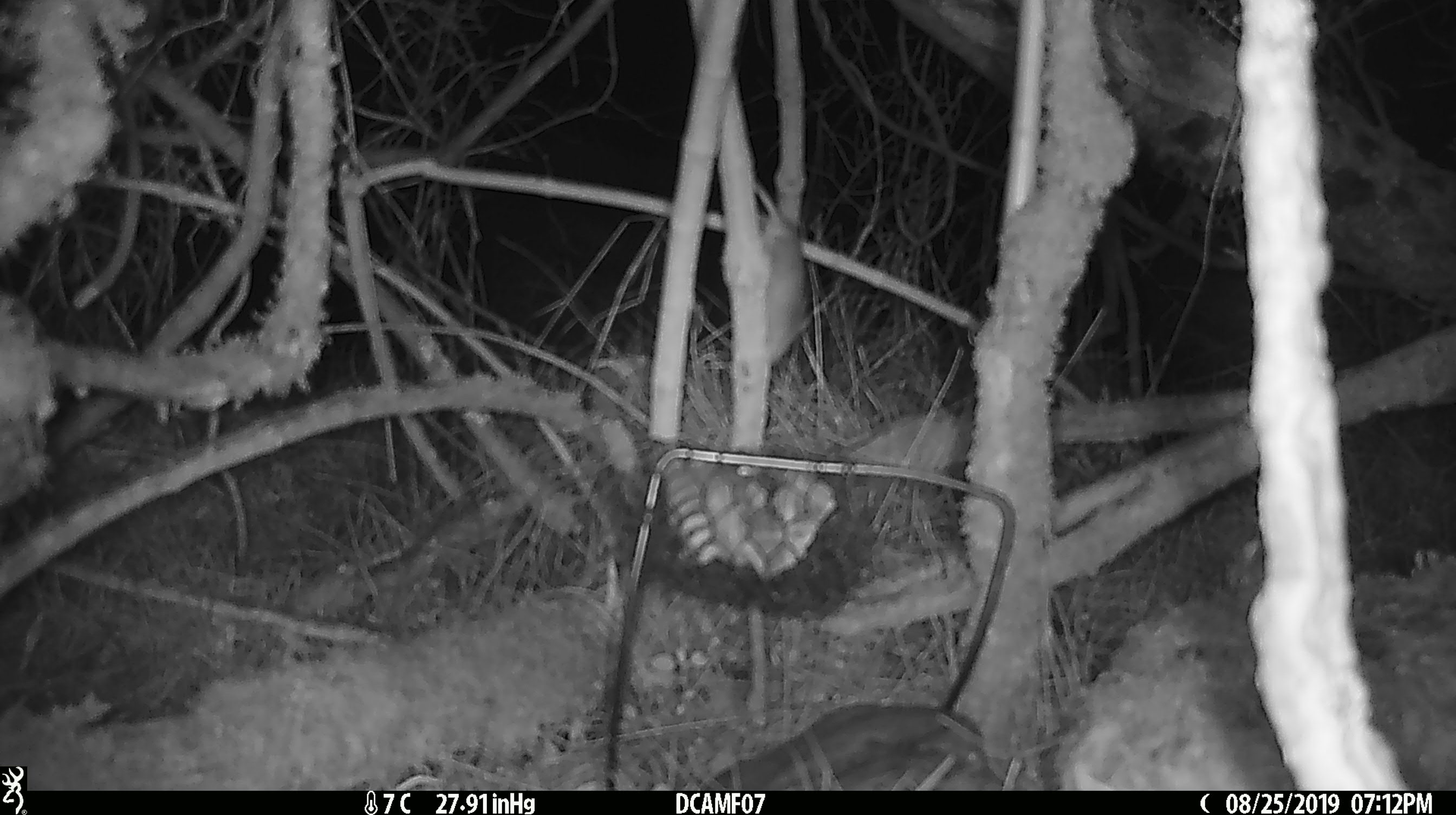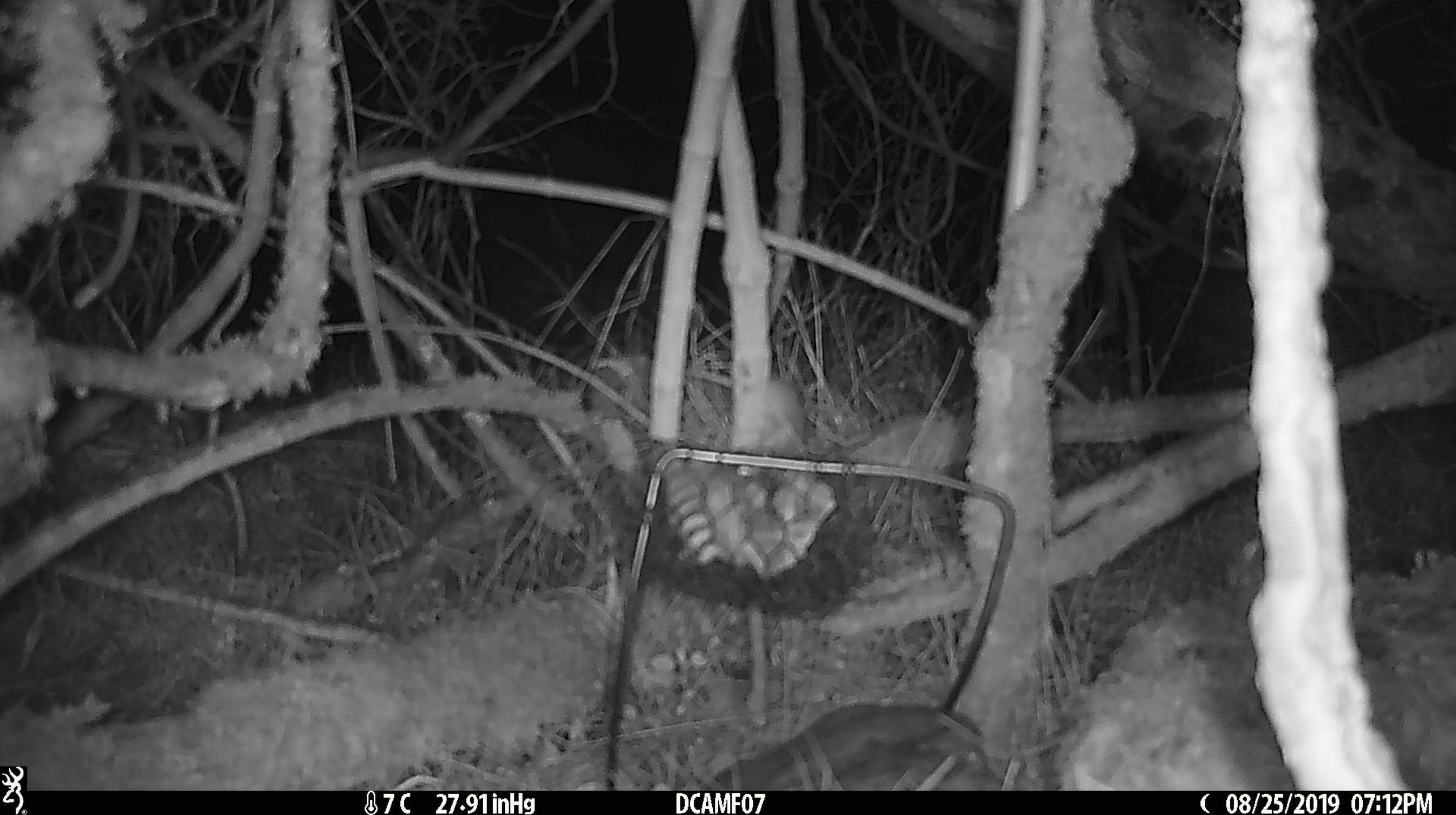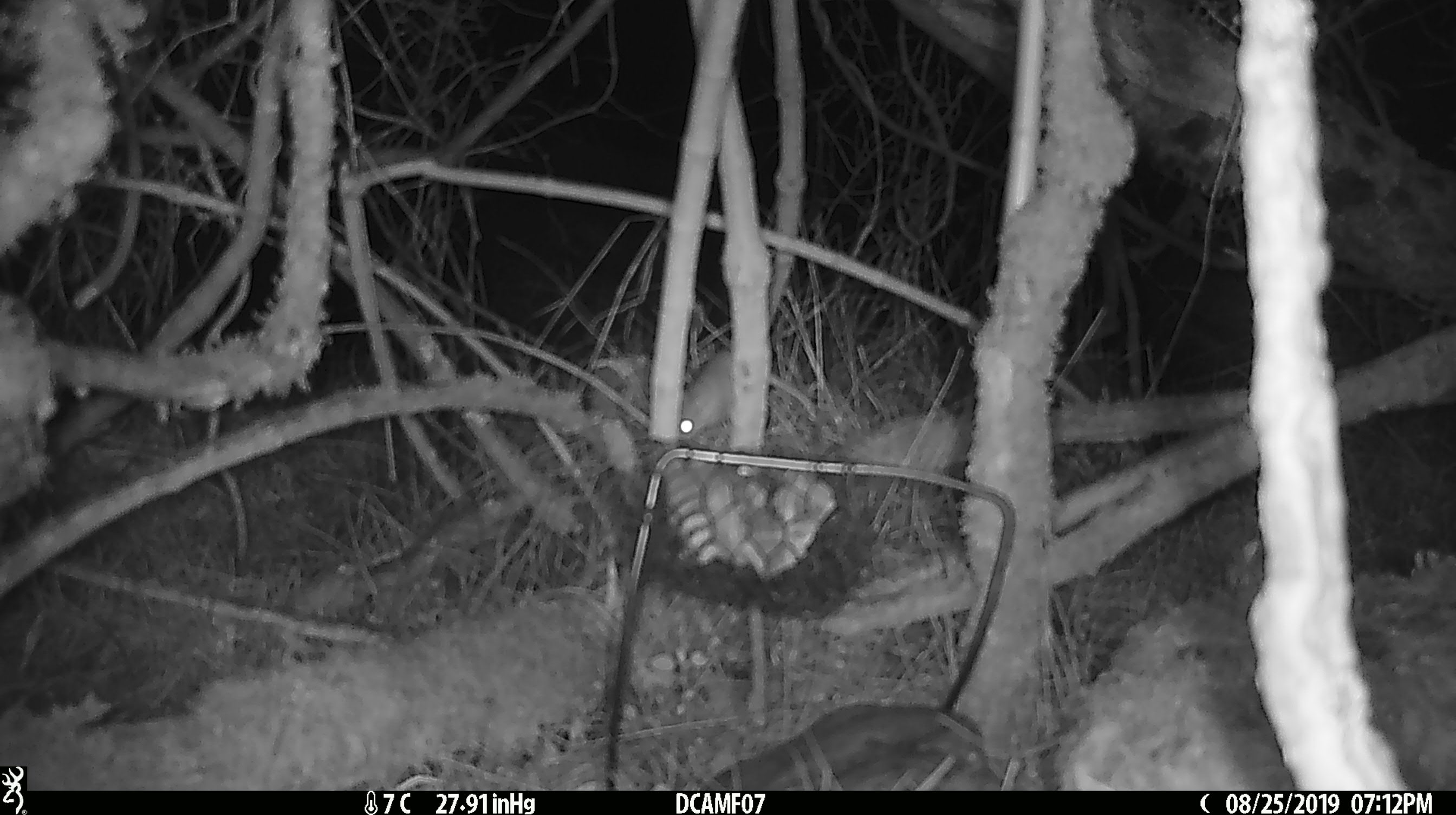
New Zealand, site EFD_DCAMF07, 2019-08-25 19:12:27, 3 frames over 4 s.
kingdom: Animalia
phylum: Chordata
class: Mammalia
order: Rodentia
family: Muridae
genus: Mus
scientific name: Mus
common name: mouse